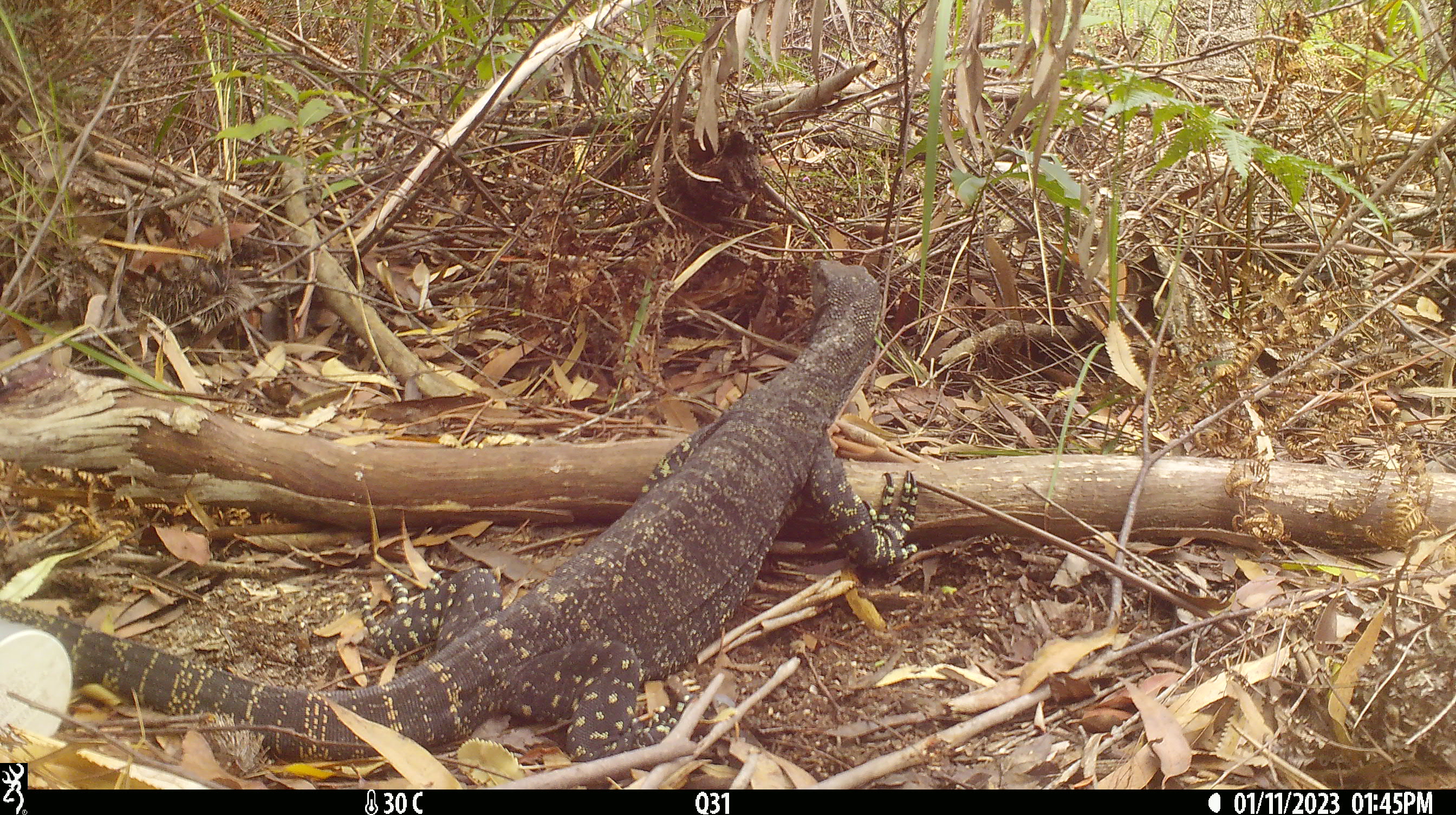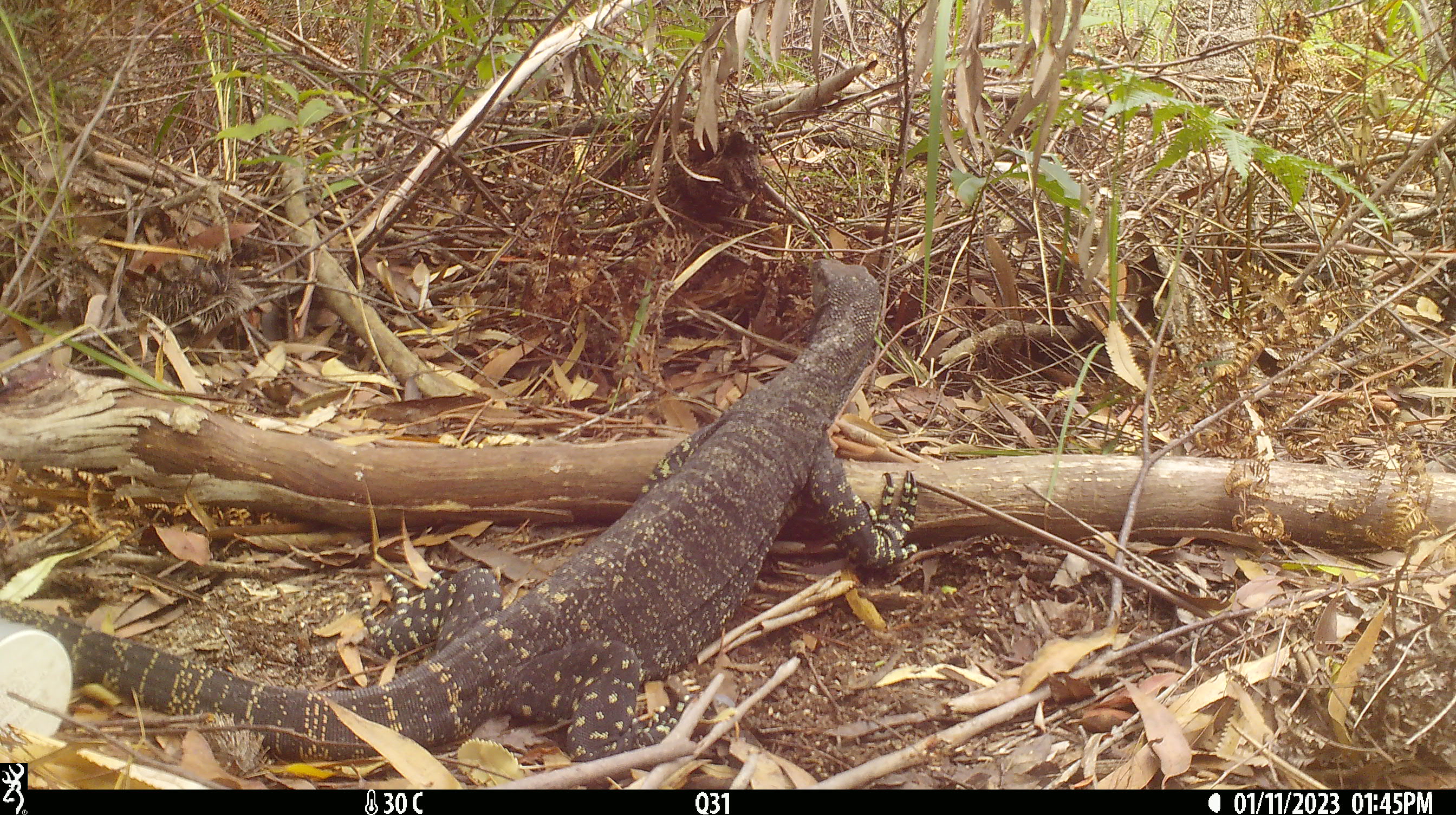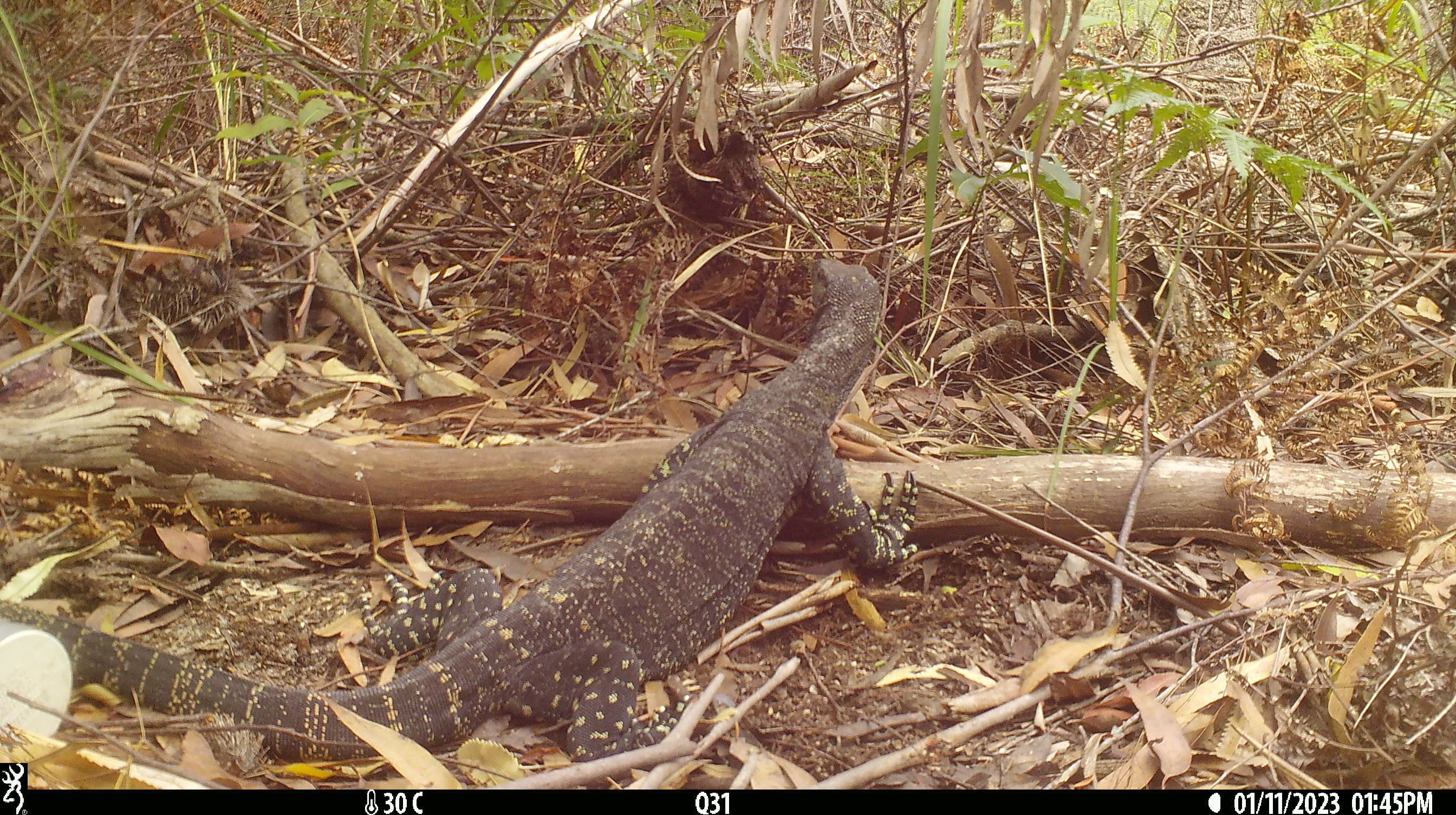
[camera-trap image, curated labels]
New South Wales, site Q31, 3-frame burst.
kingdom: Animalia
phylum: Chordata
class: Reptilia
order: Squamata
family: Varanidae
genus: Varanus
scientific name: Varanus varius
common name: lace monitor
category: goanna